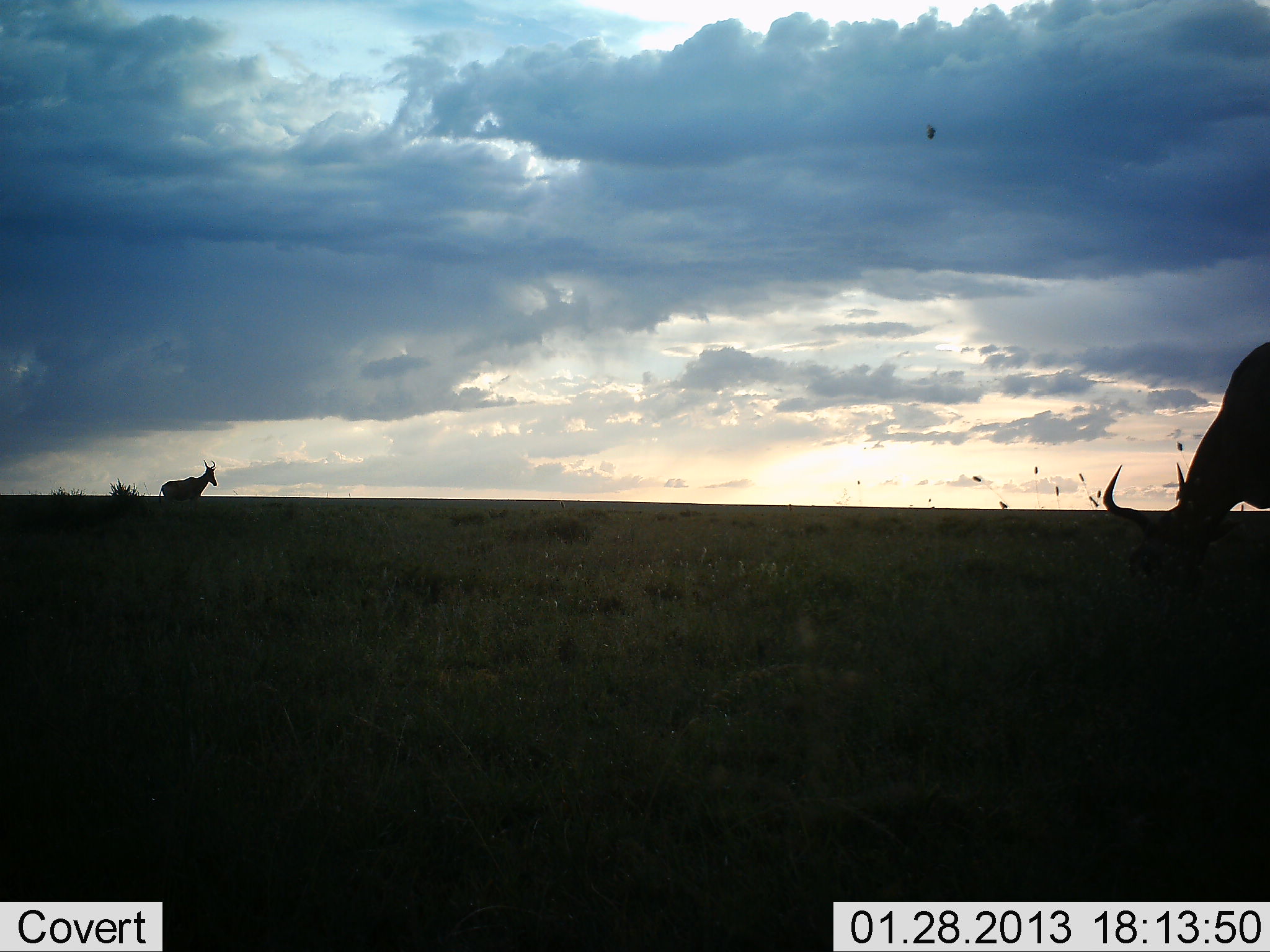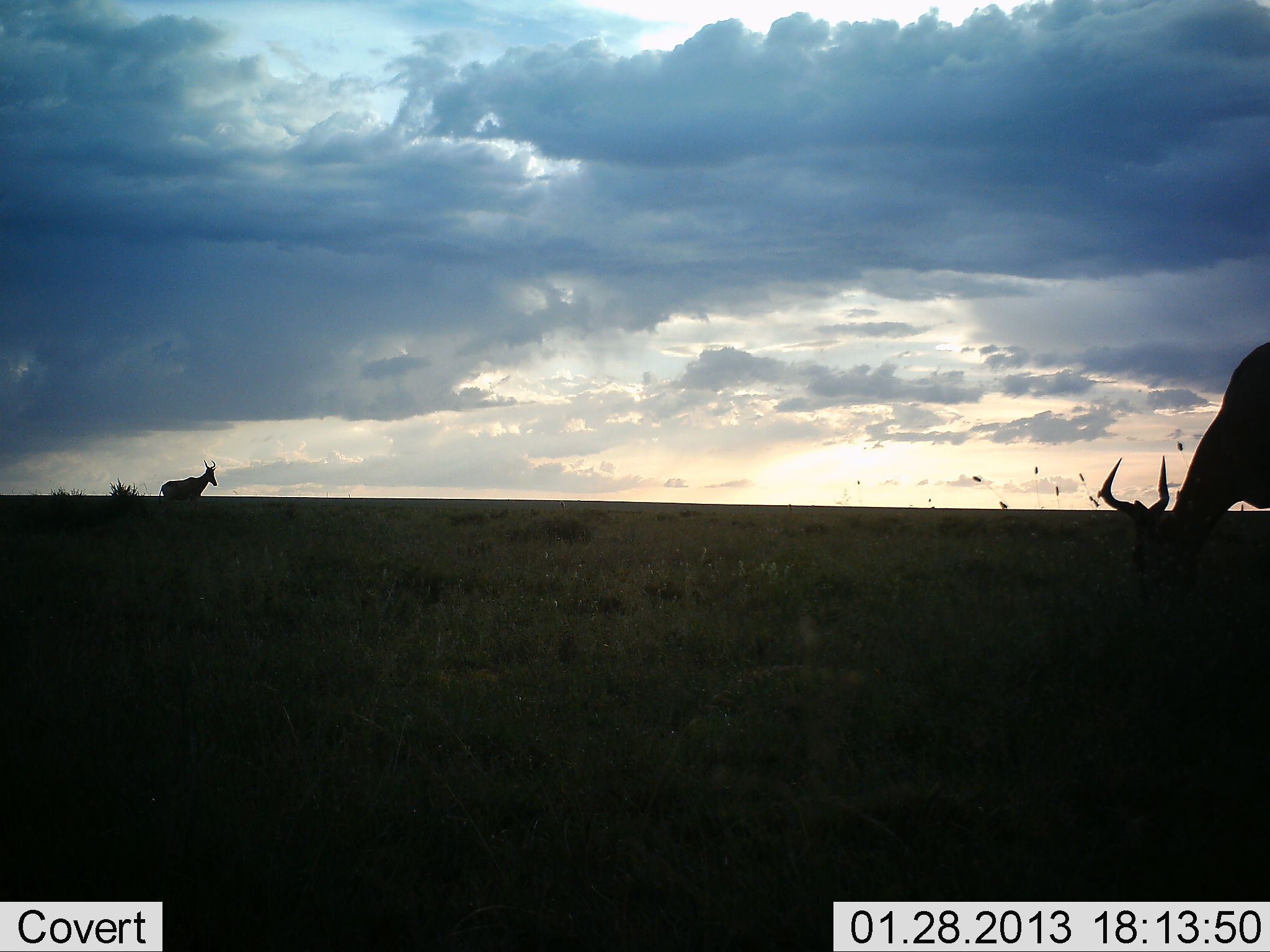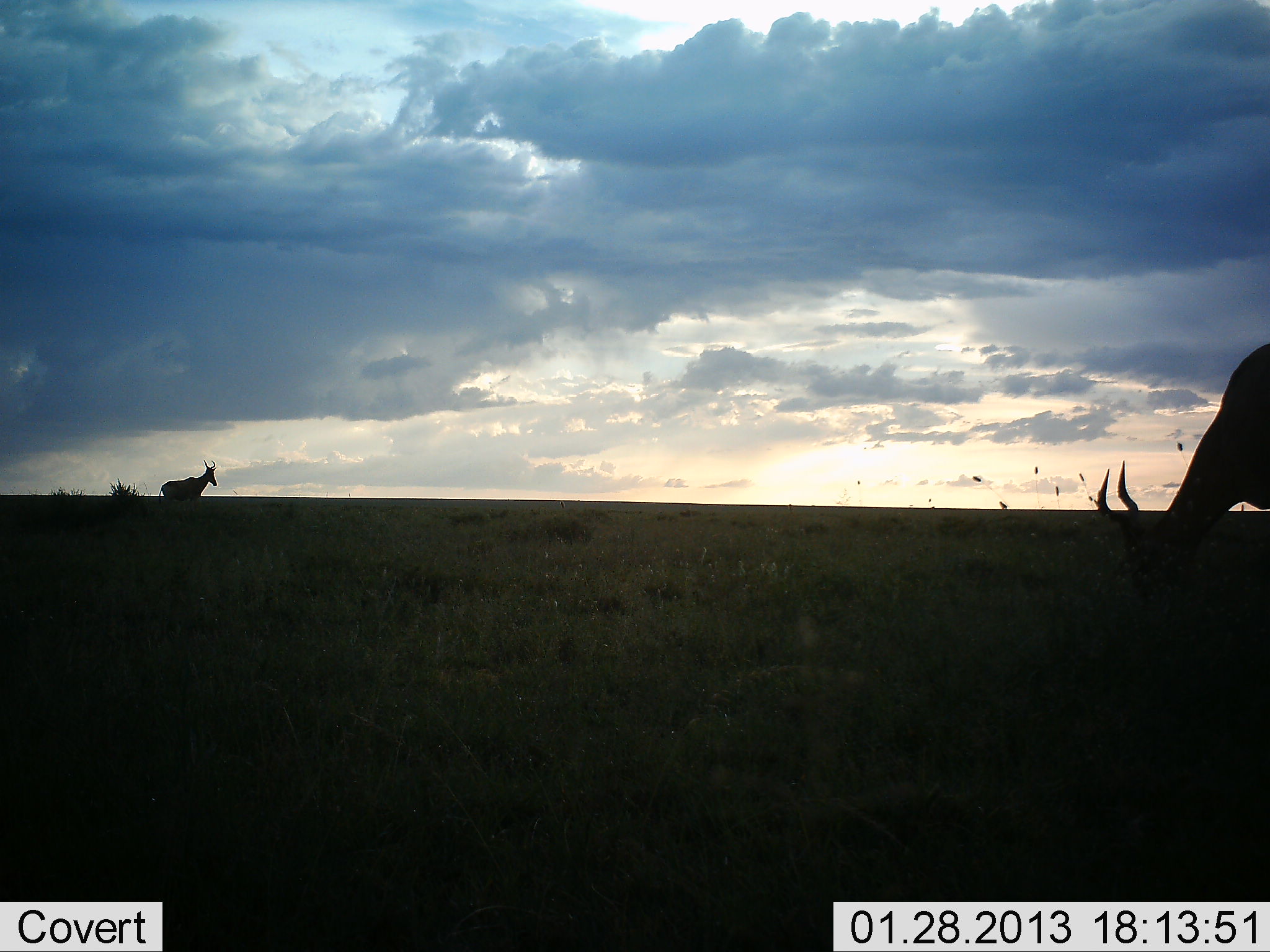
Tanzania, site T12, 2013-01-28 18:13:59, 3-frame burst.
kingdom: Animalia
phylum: Chordata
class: Mammalia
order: Artiodactyla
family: Bovidae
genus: Alcelaphus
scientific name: Alcelaphus buselaphus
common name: hartebeest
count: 2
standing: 90%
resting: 0%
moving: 15%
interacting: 0%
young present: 0%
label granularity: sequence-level